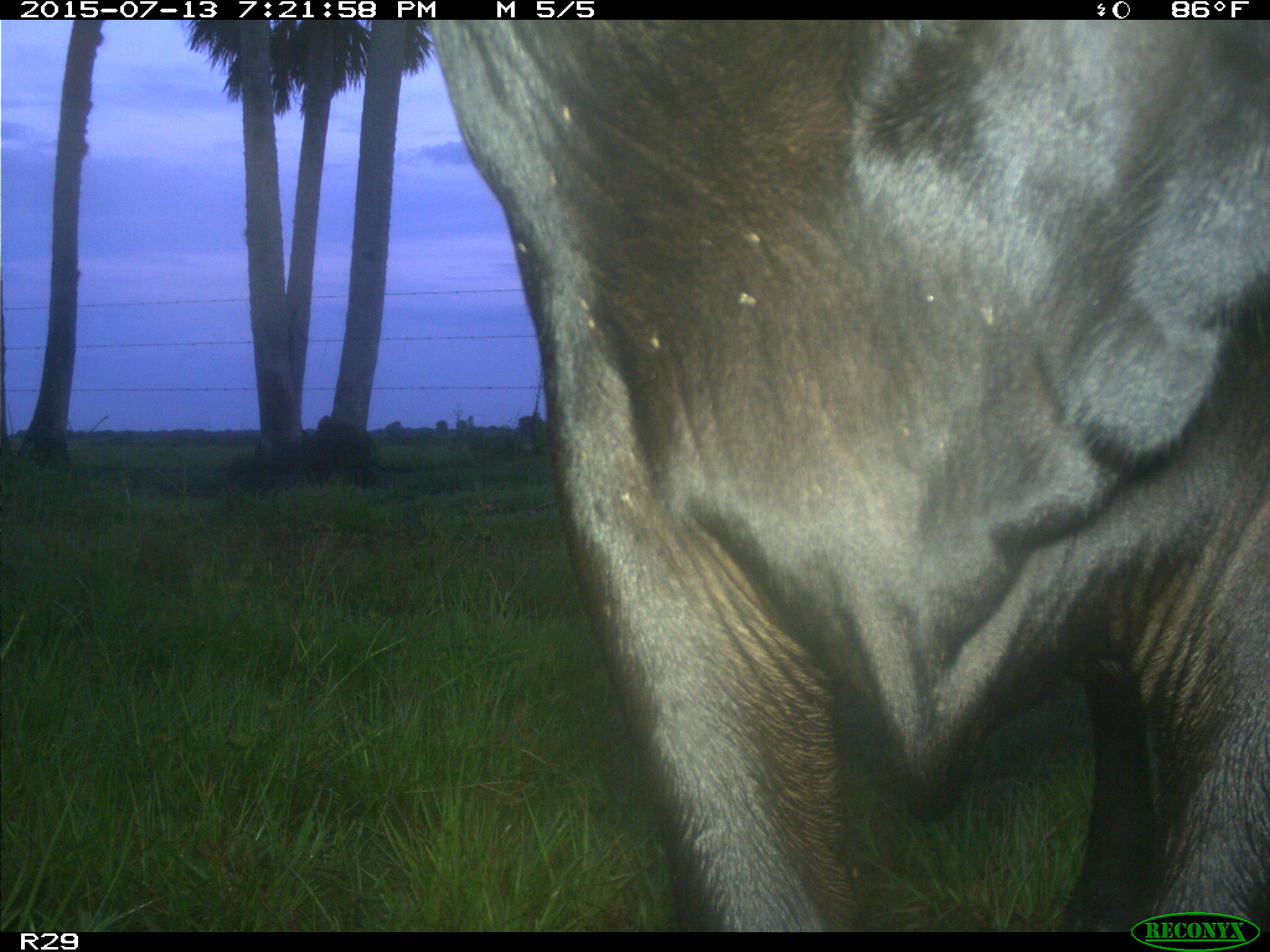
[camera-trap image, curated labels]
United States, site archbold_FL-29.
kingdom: Animalia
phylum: Chordata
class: Mammalia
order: Artiodactyla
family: Bovidae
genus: Bos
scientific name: Bos taurus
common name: domestic cow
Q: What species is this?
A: Bos taurus (domestic cow).